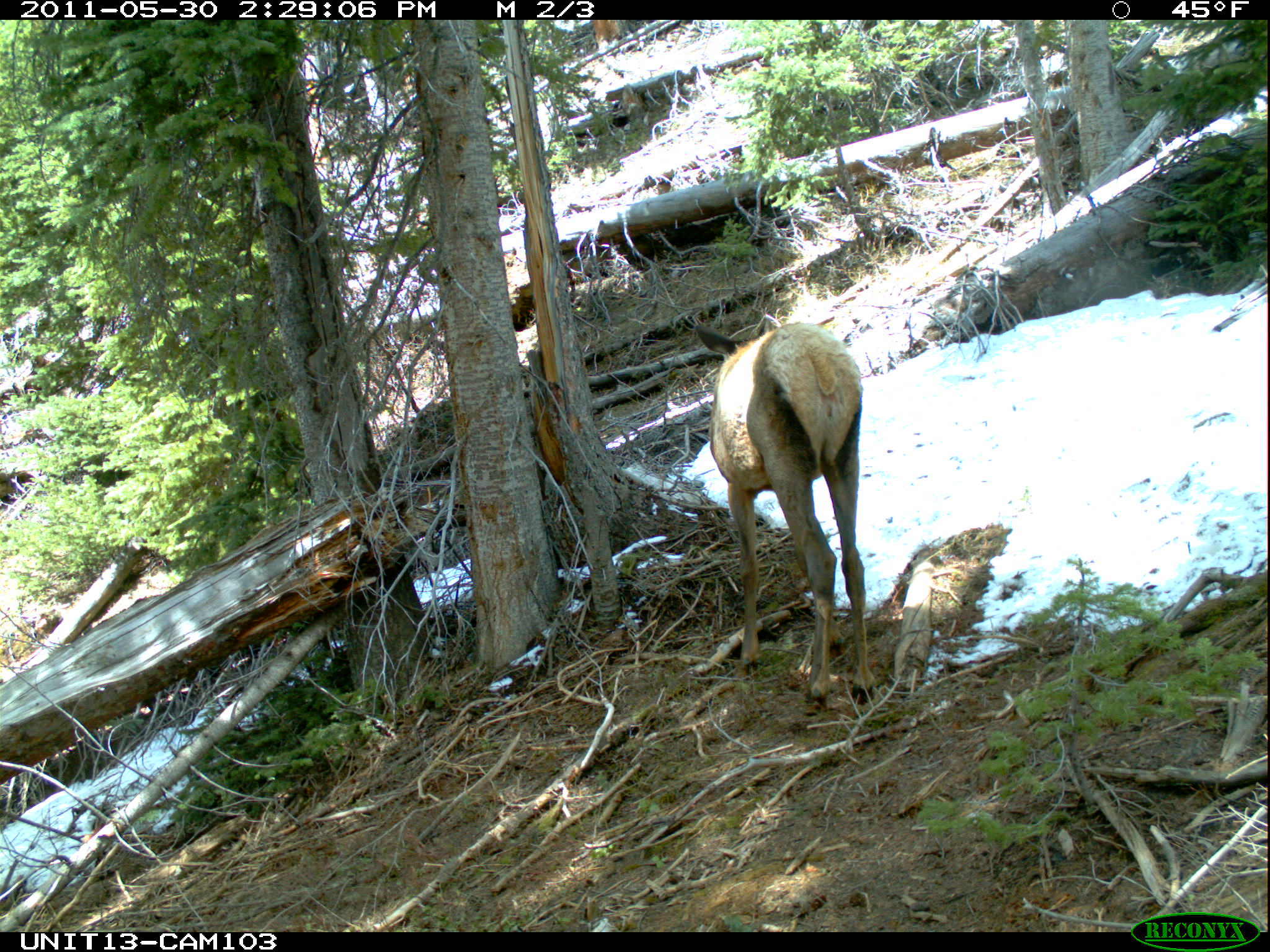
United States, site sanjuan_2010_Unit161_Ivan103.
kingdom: Animalia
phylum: Chordata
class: Mammalia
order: Artiodactyla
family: Cervidae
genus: Cervus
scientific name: Cervus elaphus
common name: red deer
Cervus elaphus (red deer).